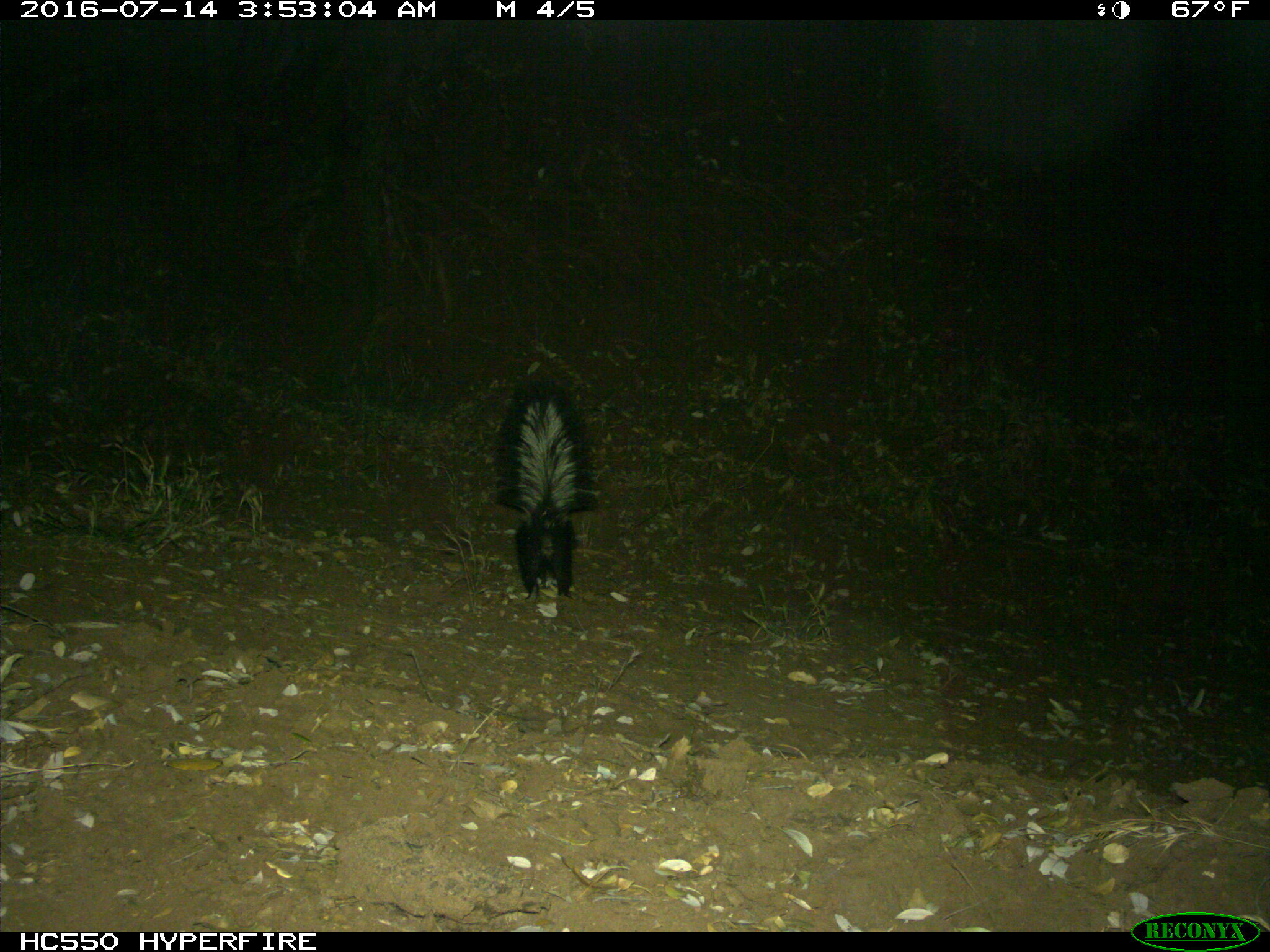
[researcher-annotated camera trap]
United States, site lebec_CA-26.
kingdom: Animalia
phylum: Chordata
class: Mammalia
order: Carnivora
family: Mephitidae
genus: Mephitis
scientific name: Mephitis mephitis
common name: striped skunk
Mephitis mephitis (striped skunk).